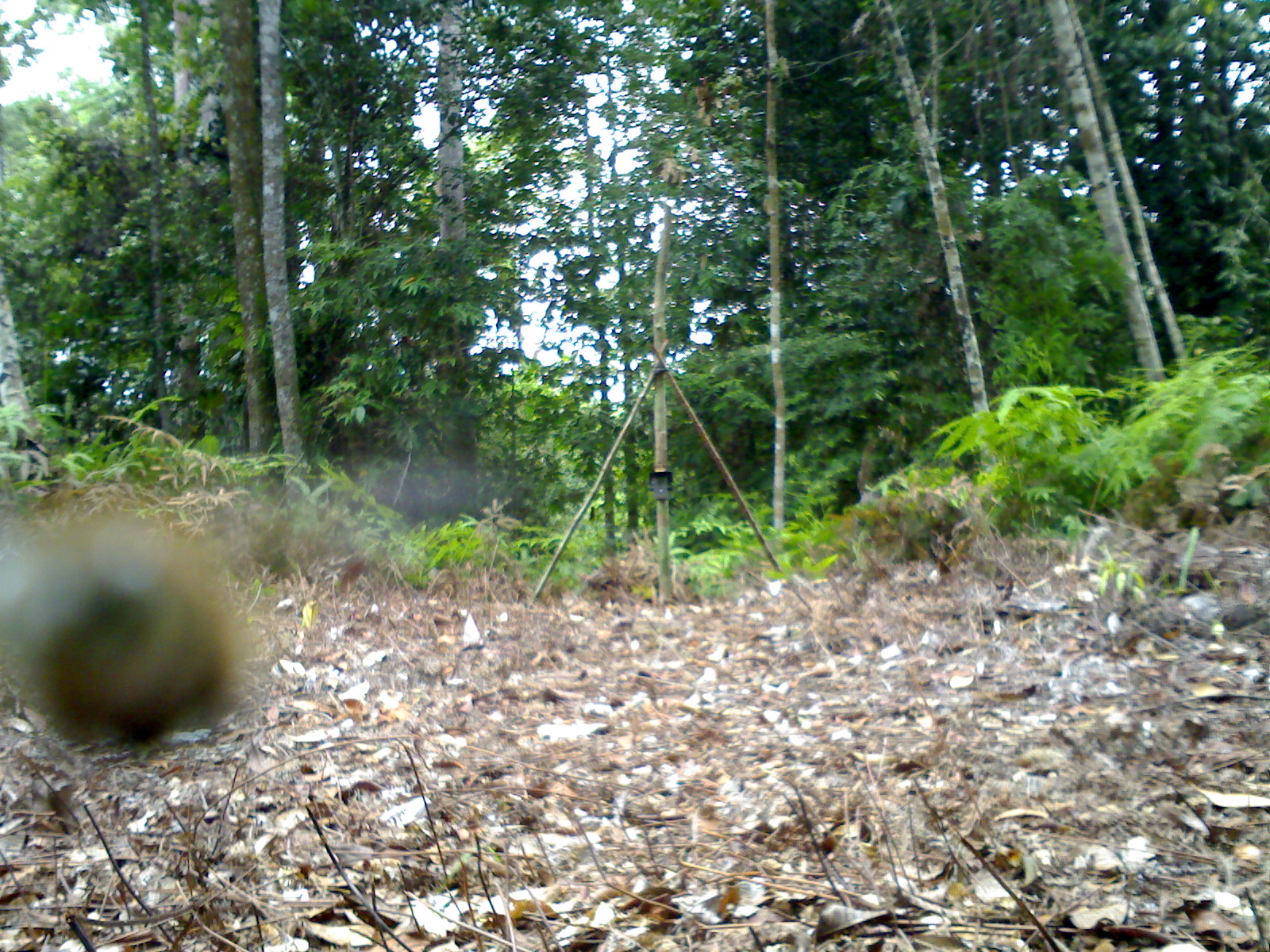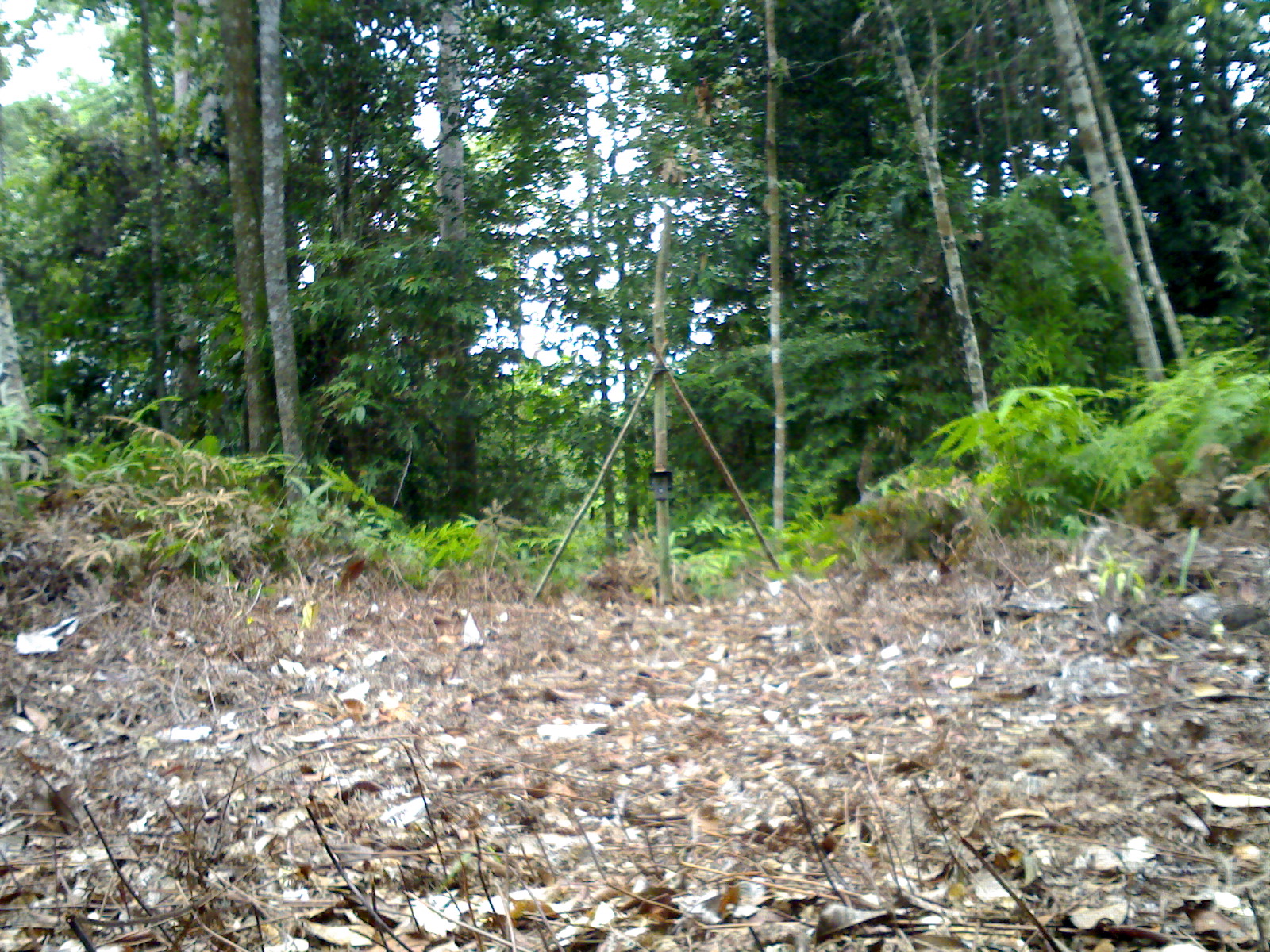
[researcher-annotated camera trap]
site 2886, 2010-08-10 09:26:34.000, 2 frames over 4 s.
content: unidentified animal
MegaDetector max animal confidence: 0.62